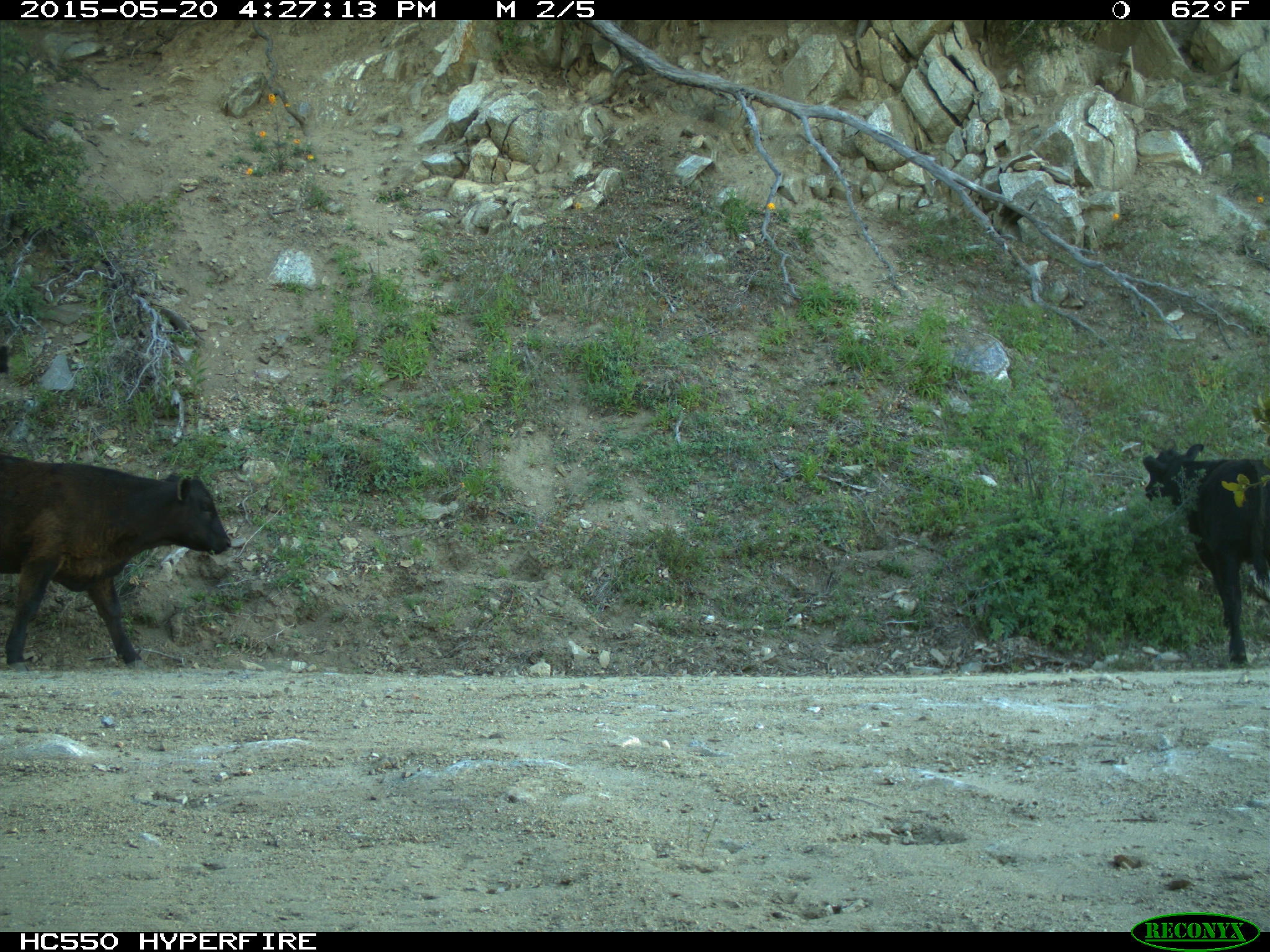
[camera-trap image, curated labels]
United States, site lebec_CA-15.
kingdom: Animalia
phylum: Chordata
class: Mammalia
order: Artiodactyla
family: Bovidae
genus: Bos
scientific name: Bos taurus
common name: domestic cow